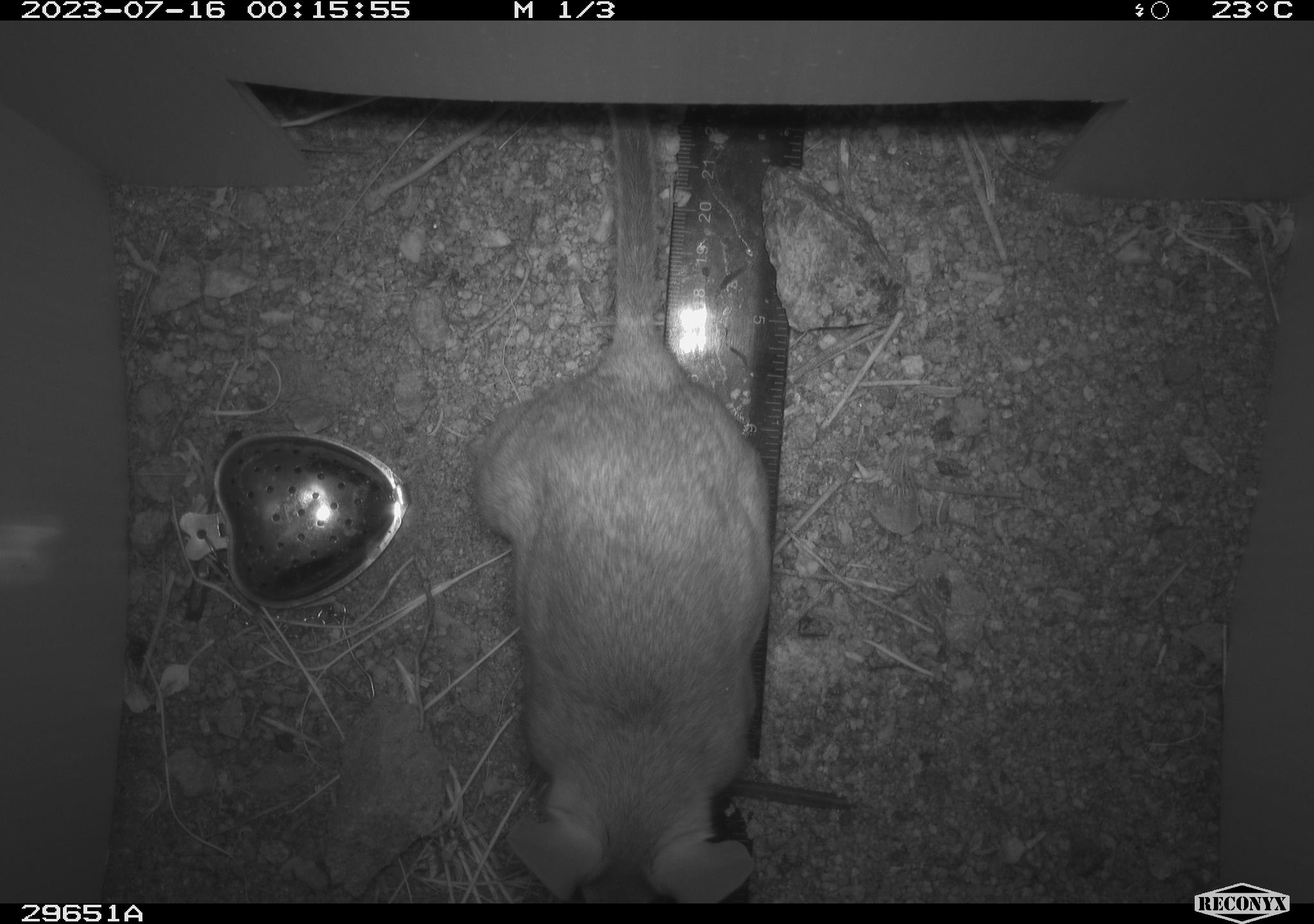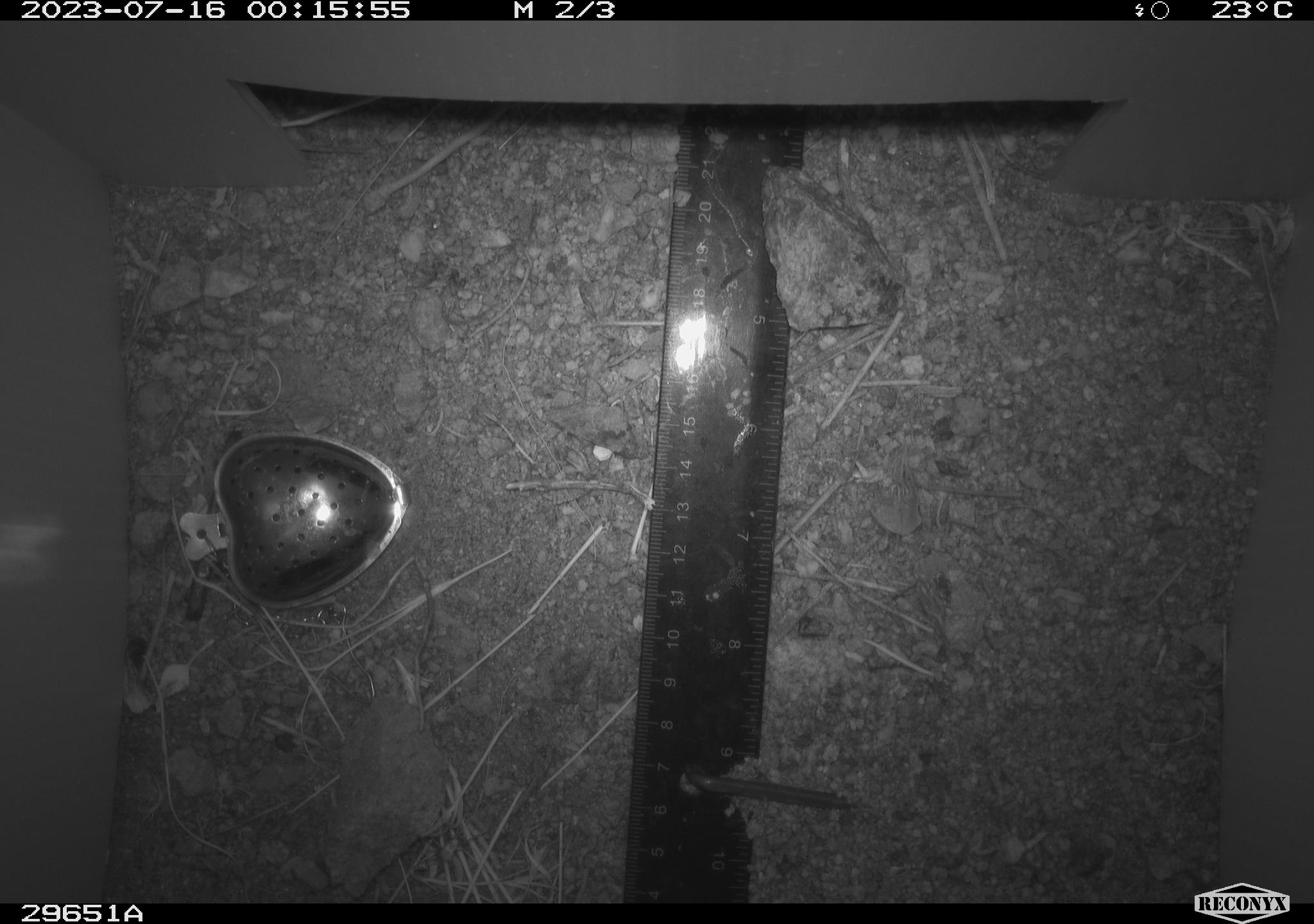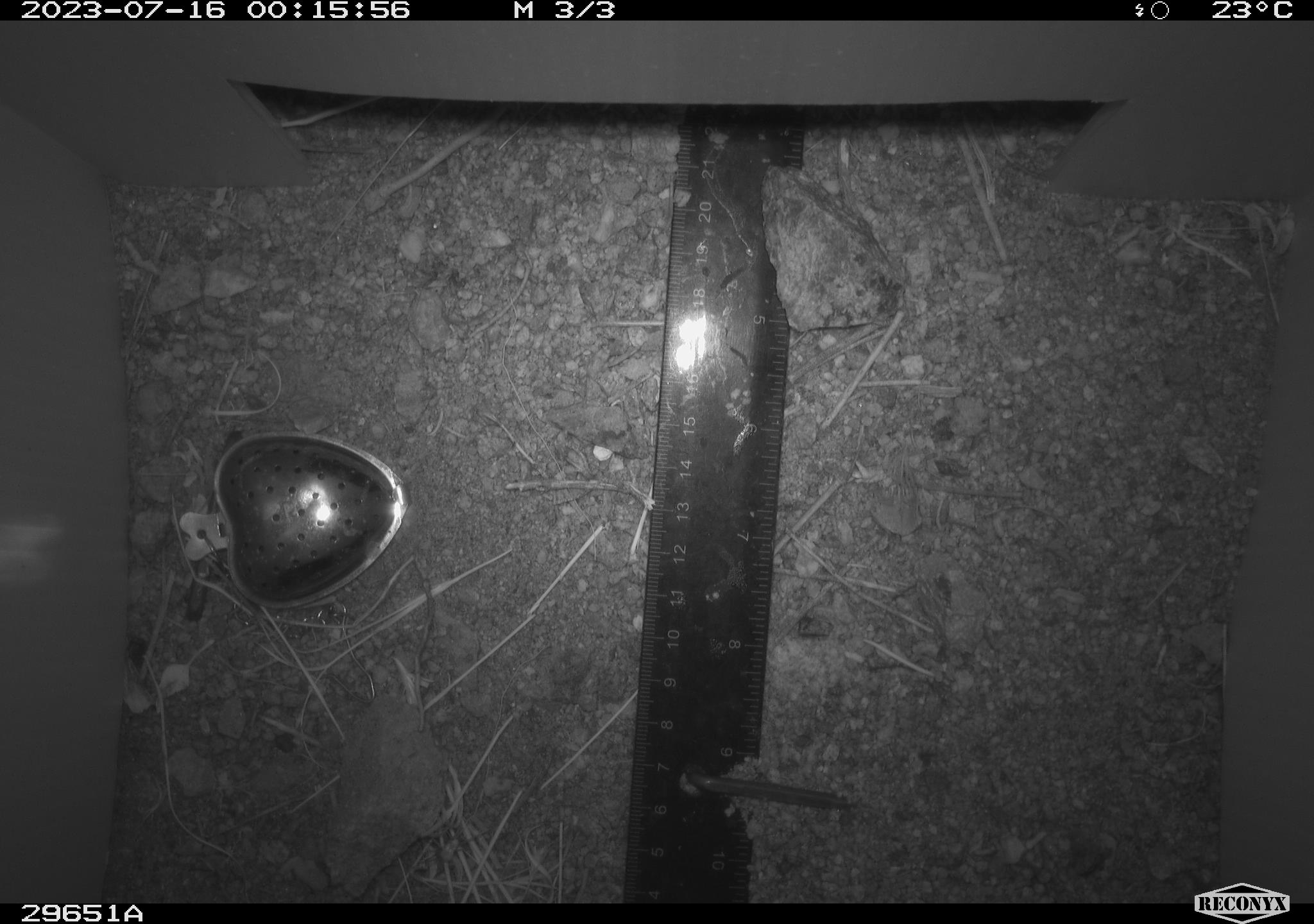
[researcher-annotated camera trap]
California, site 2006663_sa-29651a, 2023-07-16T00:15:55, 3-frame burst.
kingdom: Animalia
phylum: Chordata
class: Mammalia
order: Rodentia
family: Cricetidae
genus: Neotoma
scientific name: Neotoma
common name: pack rat or woodrat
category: neotoma species